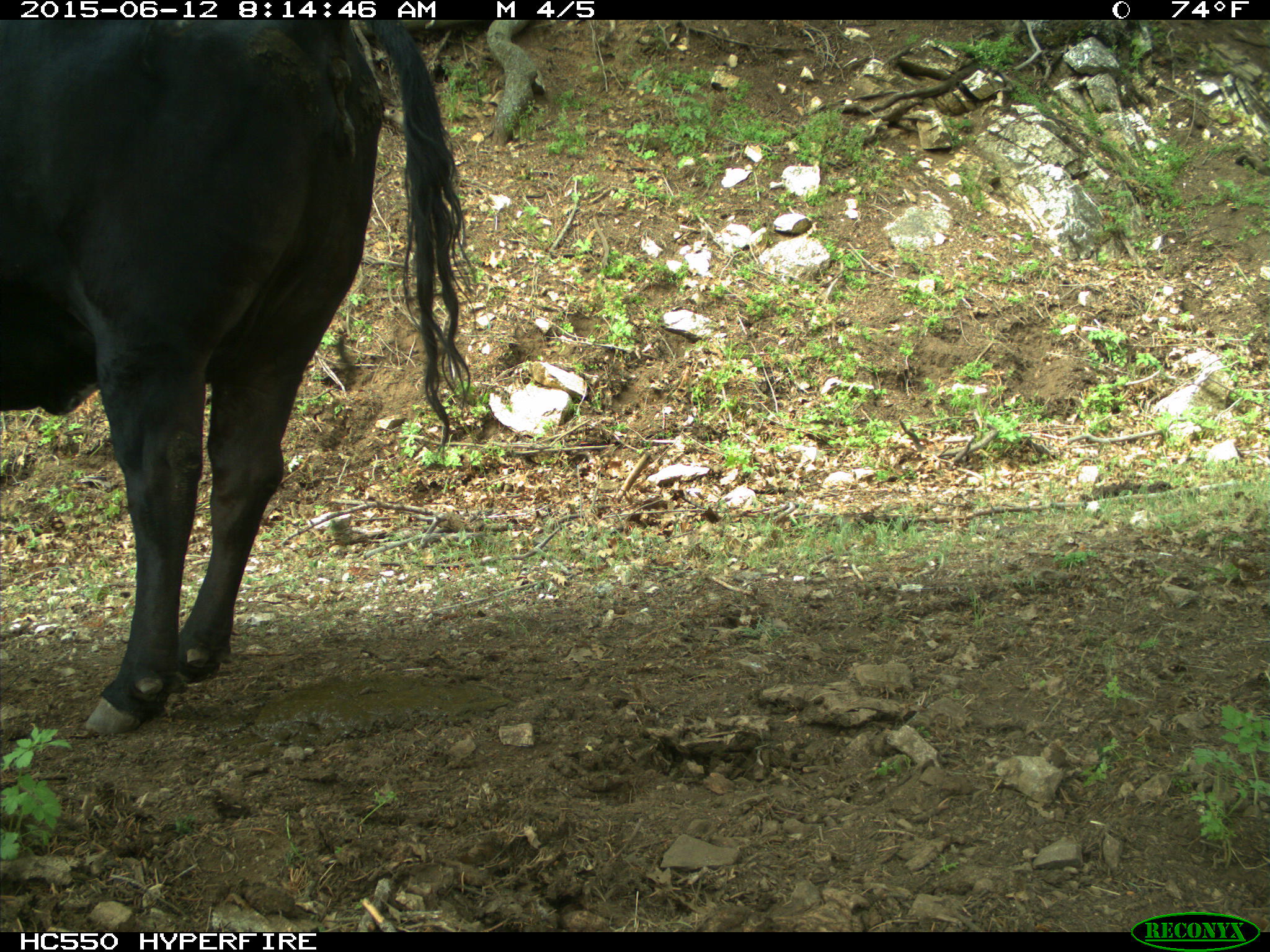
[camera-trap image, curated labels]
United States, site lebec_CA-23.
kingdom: Animalia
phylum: Chordata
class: Mammalia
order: Artiodactyla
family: Bovidae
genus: Bos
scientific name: Bos taurus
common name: domestic cow